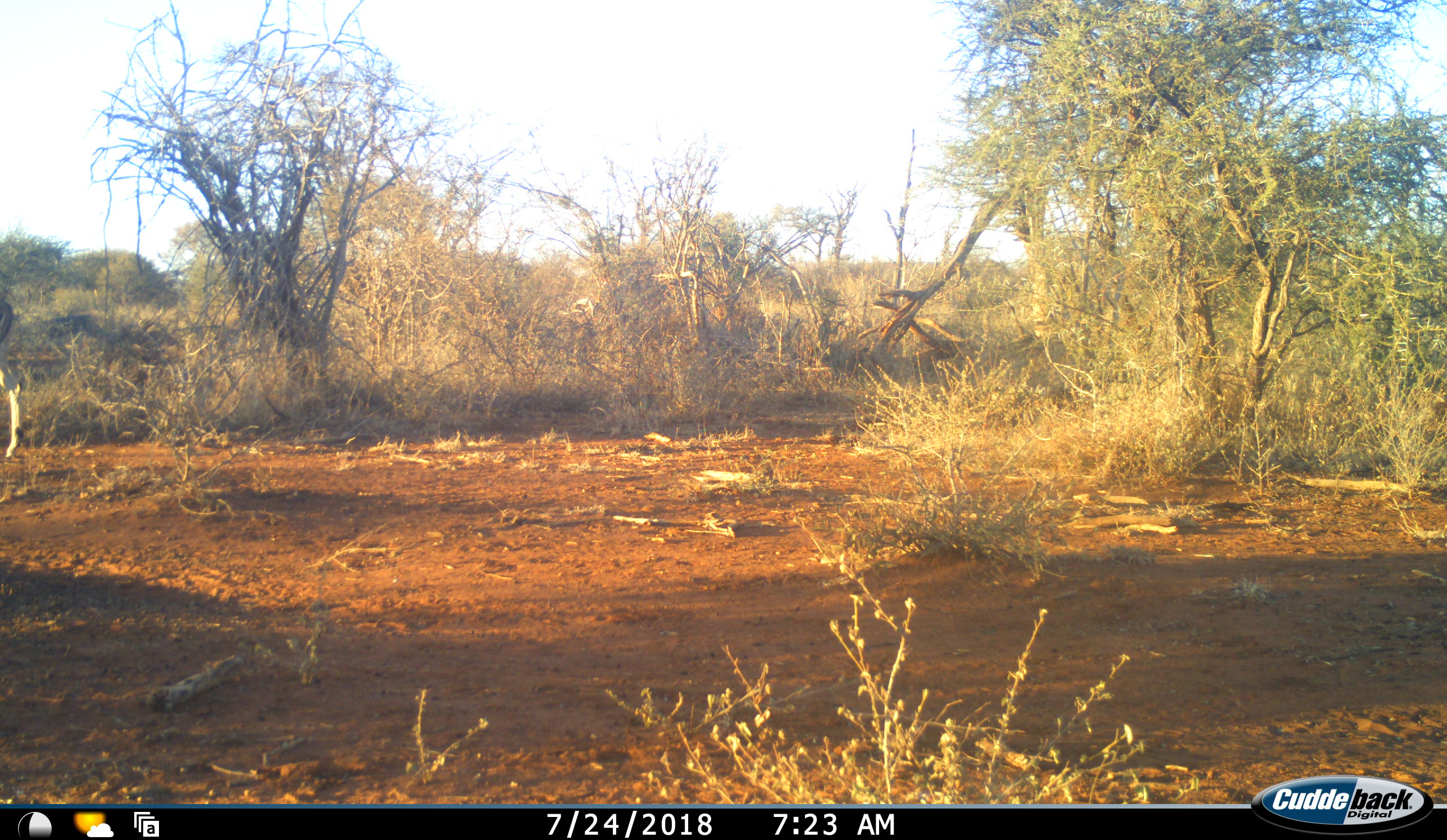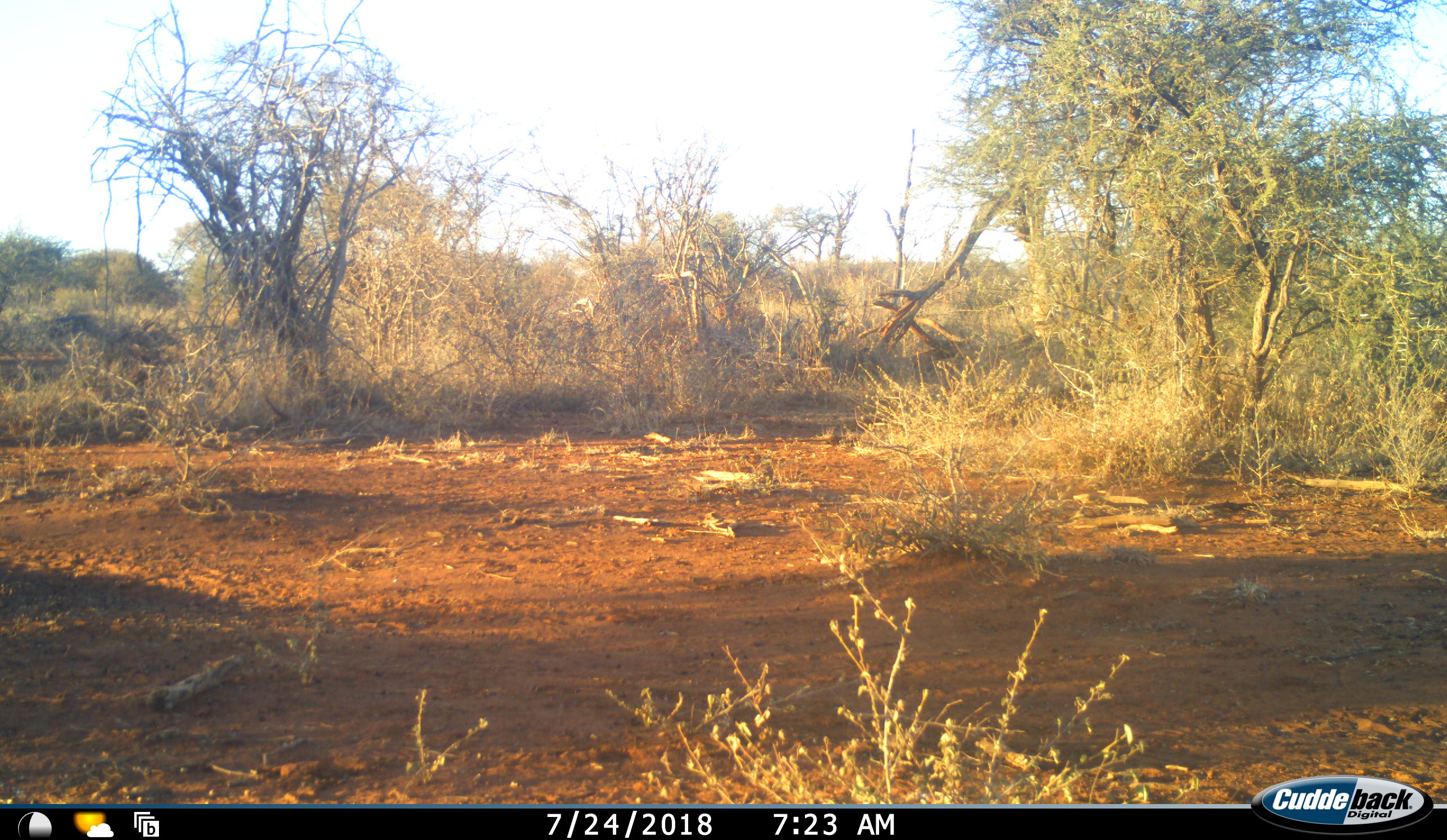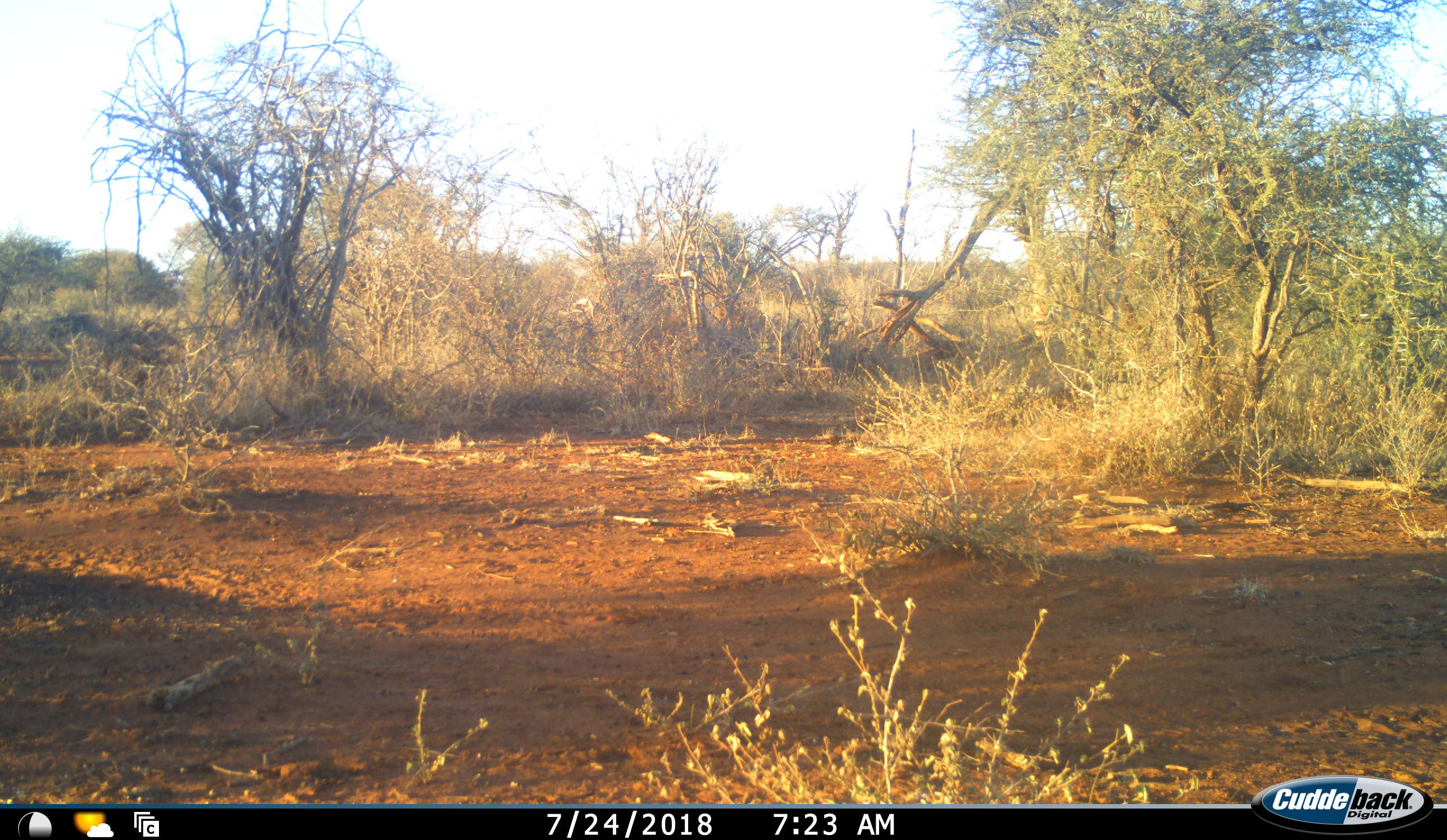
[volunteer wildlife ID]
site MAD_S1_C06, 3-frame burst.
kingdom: Animalia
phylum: Chordata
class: Mammalia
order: Artiodactyla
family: Bovidae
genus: Aepyceros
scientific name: Aepyceros melampus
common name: impala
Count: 1.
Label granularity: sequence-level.